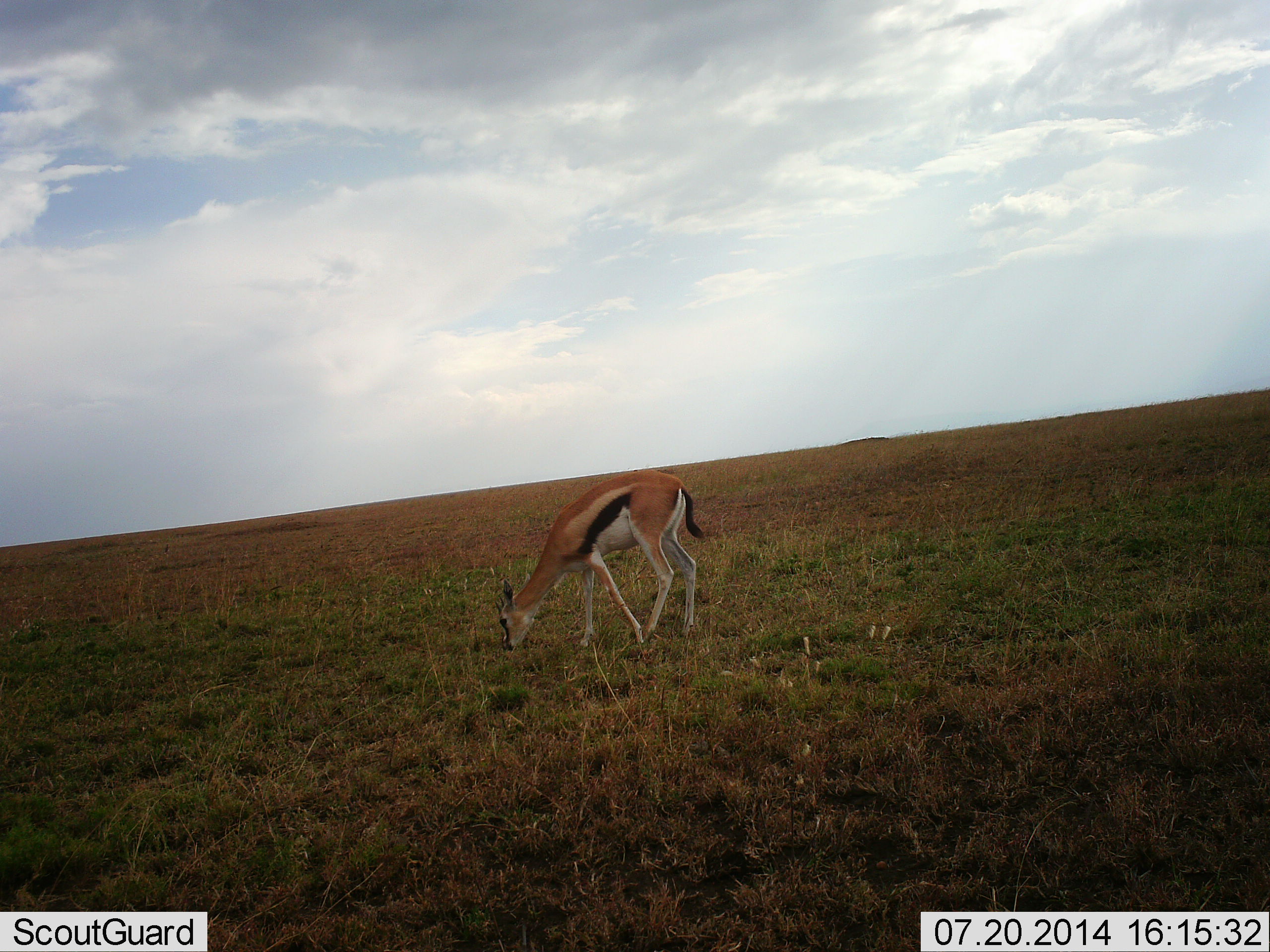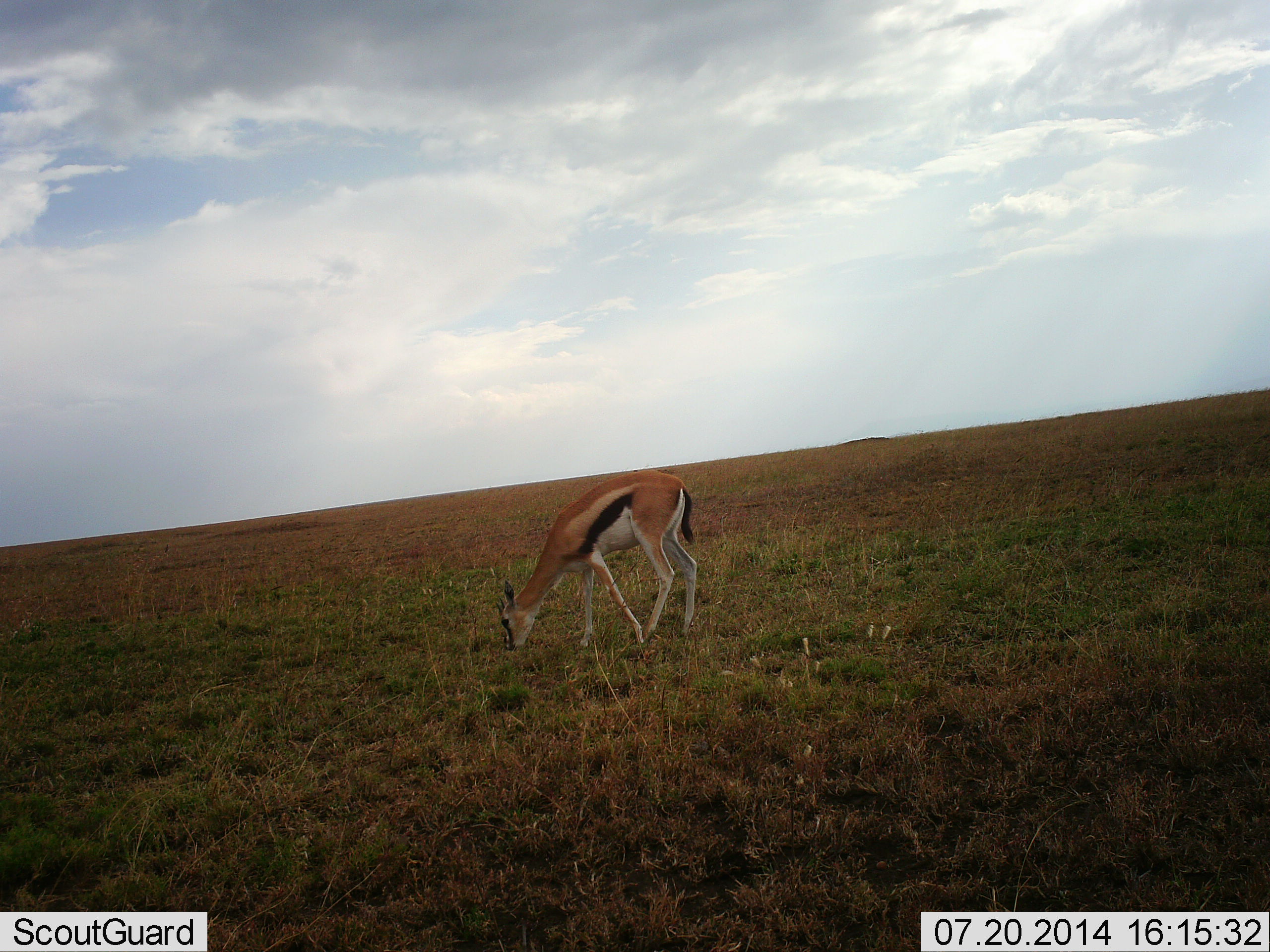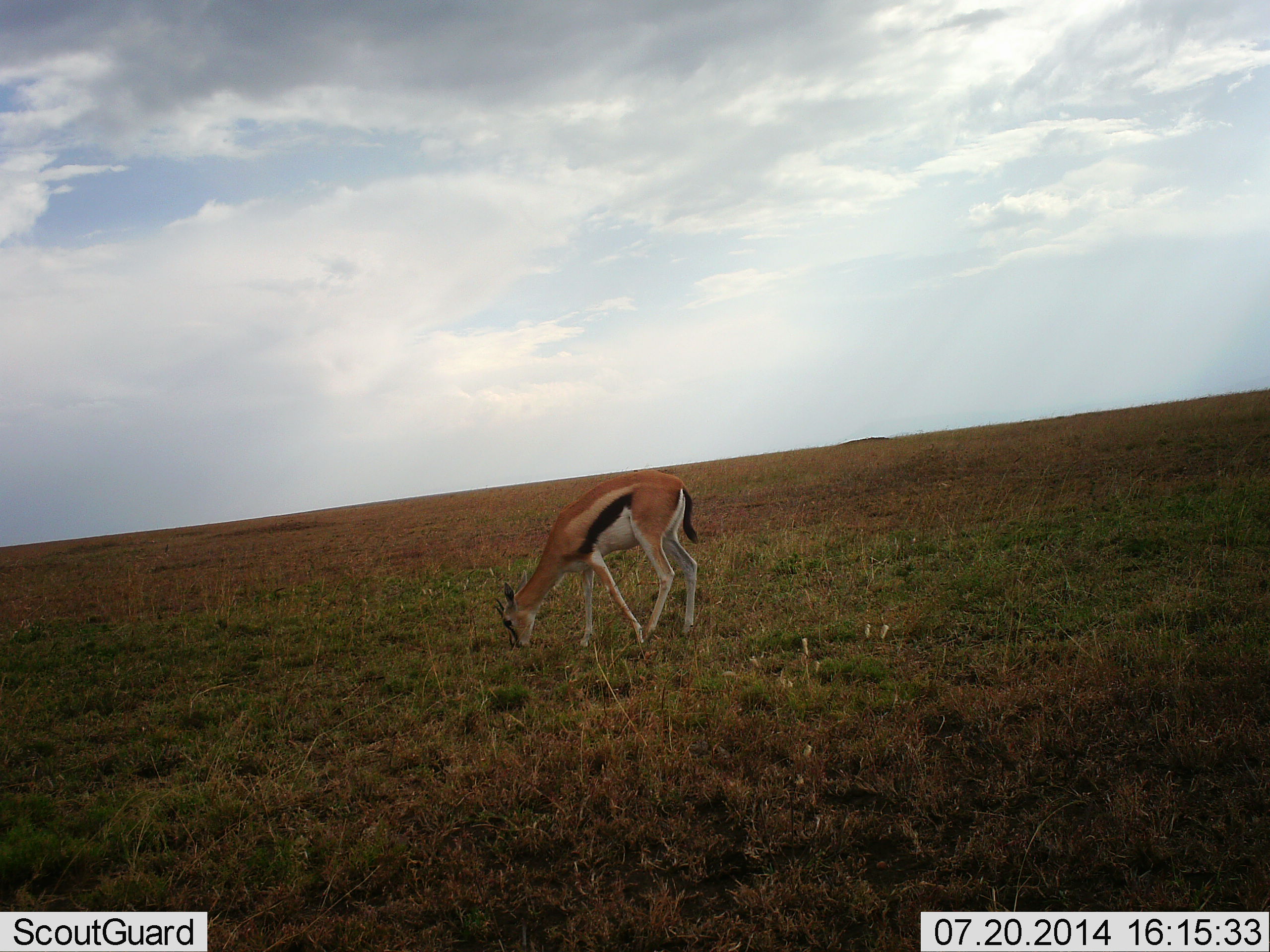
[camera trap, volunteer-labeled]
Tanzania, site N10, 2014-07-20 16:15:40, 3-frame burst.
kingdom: Animalia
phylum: Chordata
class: Mammalia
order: Artiodactyla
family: Bovidae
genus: Eudorcas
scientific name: Eudorcas thomsonii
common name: thomson's gazelle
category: gazellethomsons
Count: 1.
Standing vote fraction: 20%.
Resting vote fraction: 0%.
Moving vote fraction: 0%.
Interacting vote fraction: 0%.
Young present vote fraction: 0%.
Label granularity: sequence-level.